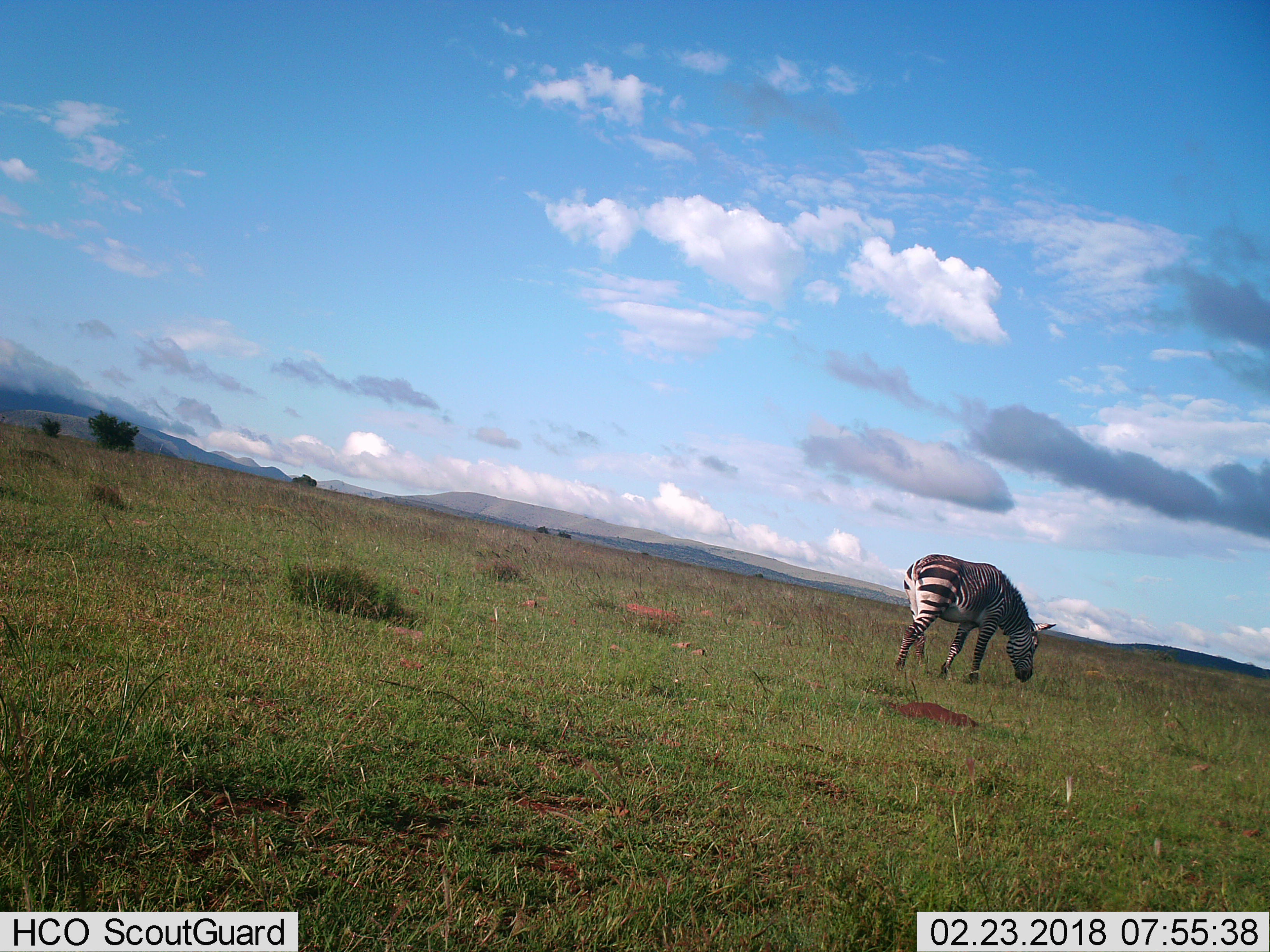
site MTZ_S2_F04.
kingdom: Animalia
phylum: Chordata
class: Mammalia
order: Perissodactyla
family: Equidae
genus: Equus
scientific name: Equus zebra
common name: mountain zebra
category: zebramountain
Zebramountain (mountain zebra) (Equus zebra), count 1. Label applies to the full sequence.